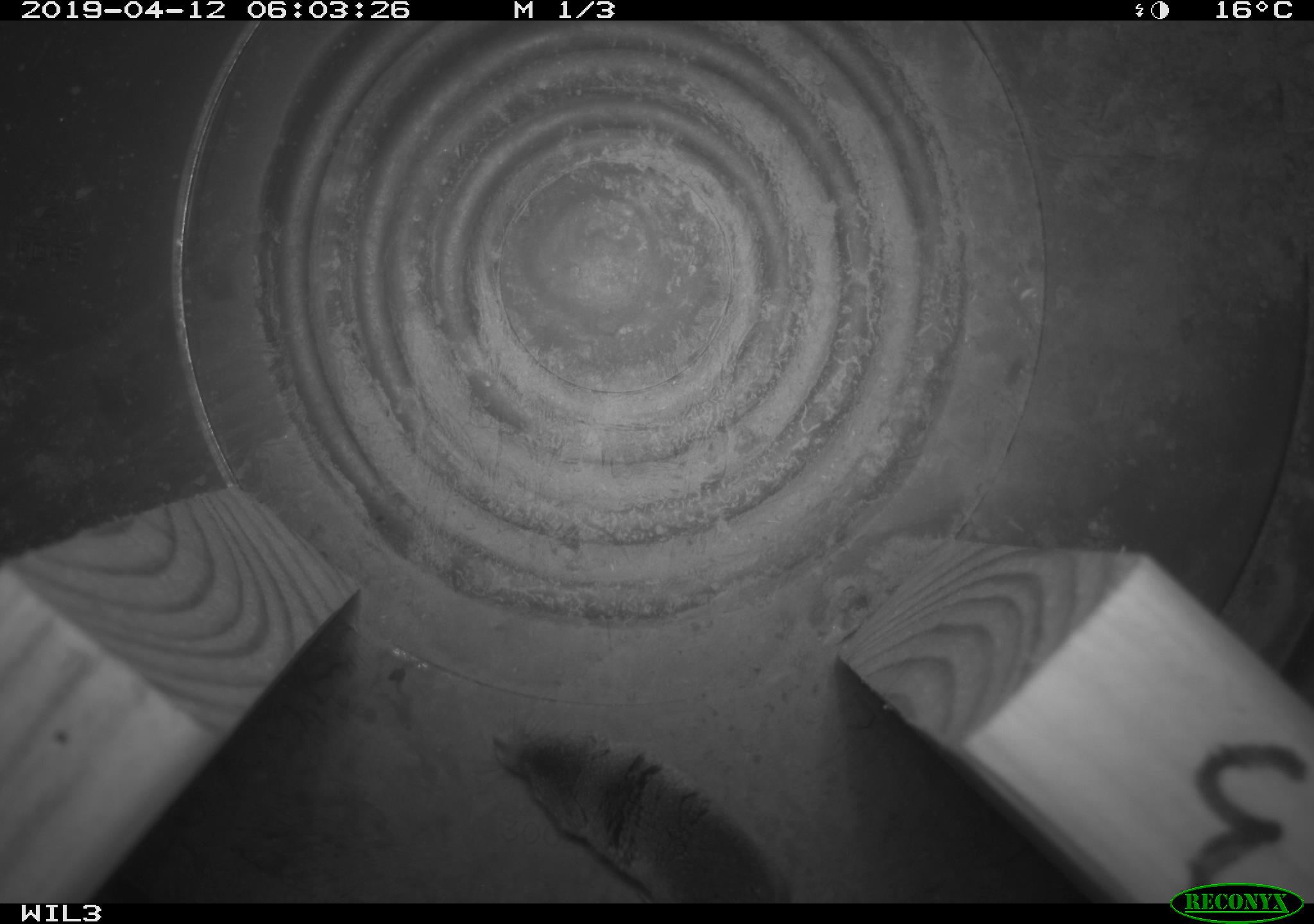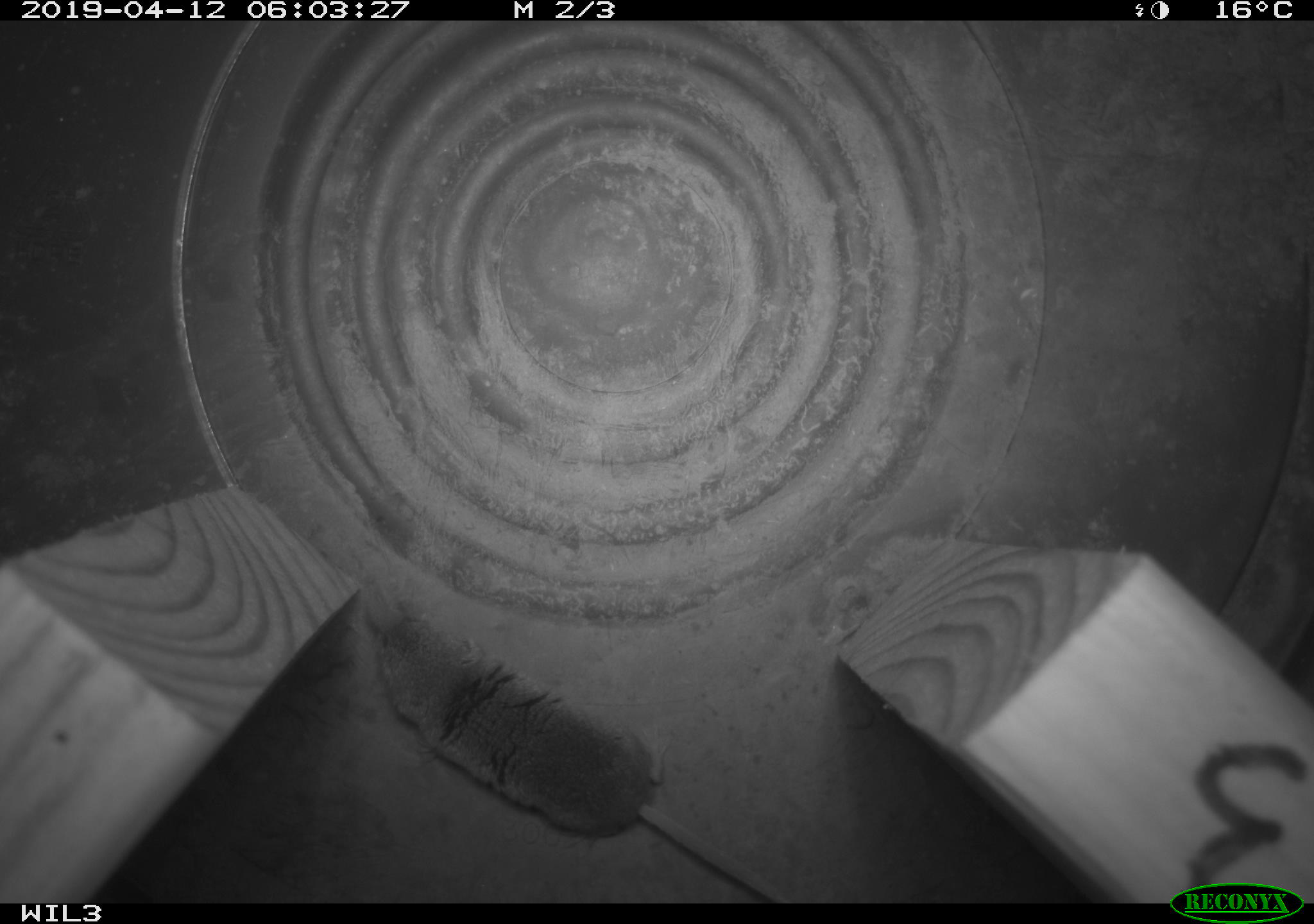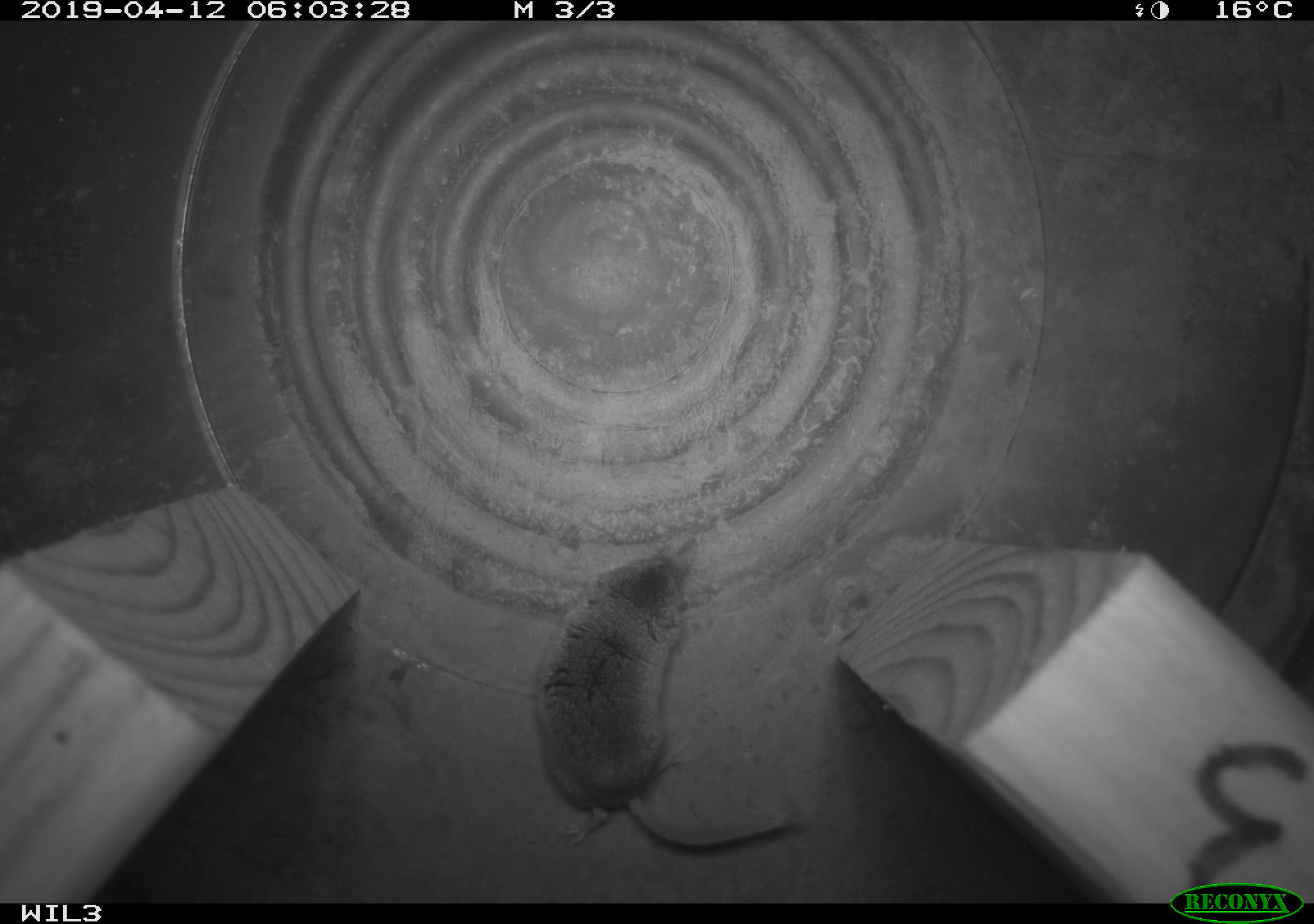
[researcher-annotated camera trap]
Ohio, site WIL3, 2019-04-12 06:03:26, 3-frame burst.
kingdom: Animalia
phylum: Chordata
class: Mammalia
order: Eulipotyphla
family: Soricidae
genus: Sorex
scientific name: Sorex cinereus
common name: masked shrew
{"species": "masked shrew (Sorex cinereus)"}